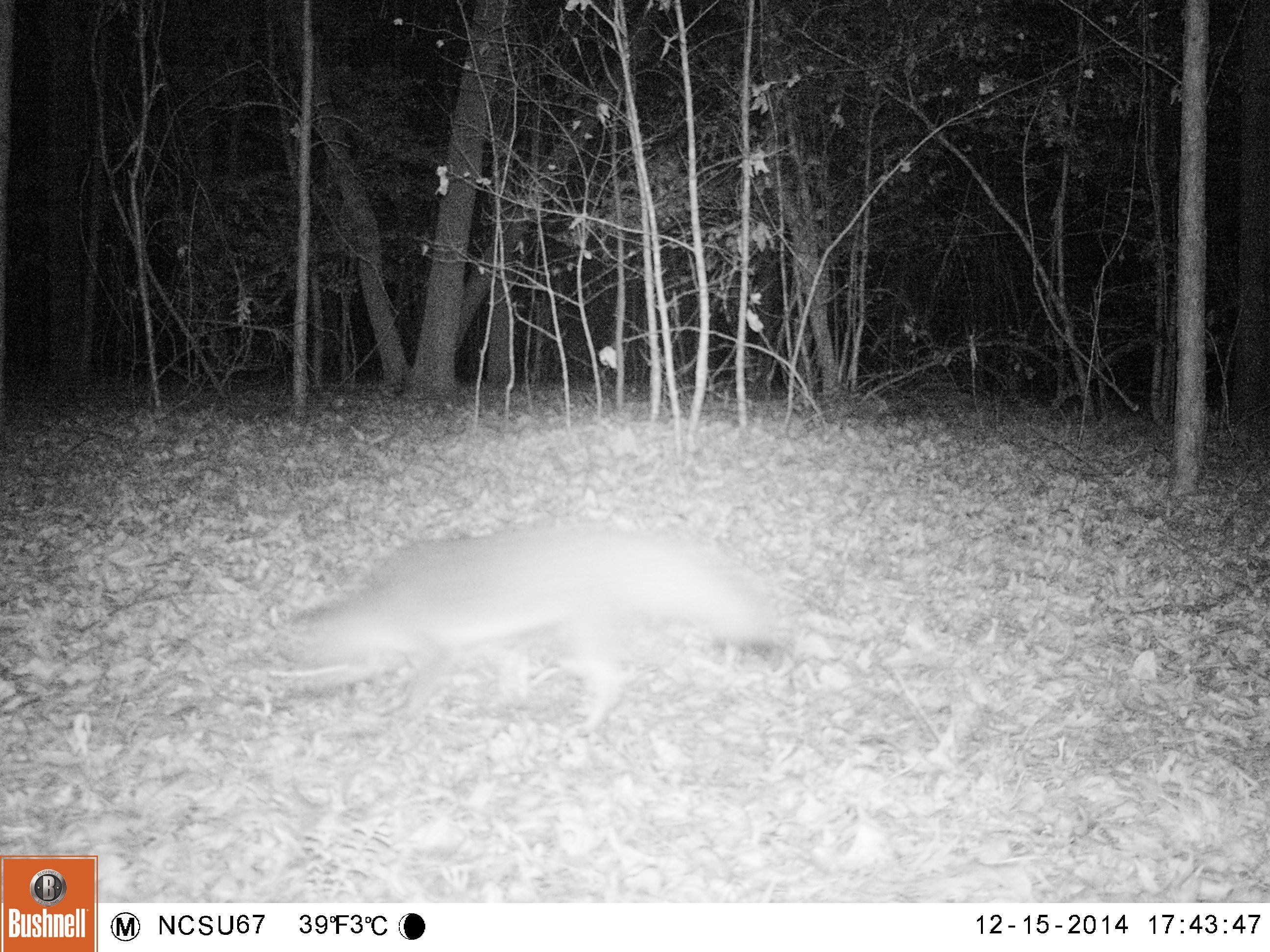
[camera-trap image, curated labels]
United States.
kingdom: Animalia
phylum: Chordata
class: Mammalia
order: Carnivora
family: Canidae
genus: Urocyon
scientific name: Urocyon cinereoargenteus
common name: gray fox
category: Grey Fox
Grey Fox (gray fox) (Urocyon cinereoargenteus).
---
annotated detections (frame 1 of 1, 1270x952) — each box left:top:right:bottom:
Grey Fox: 257:523:814:725